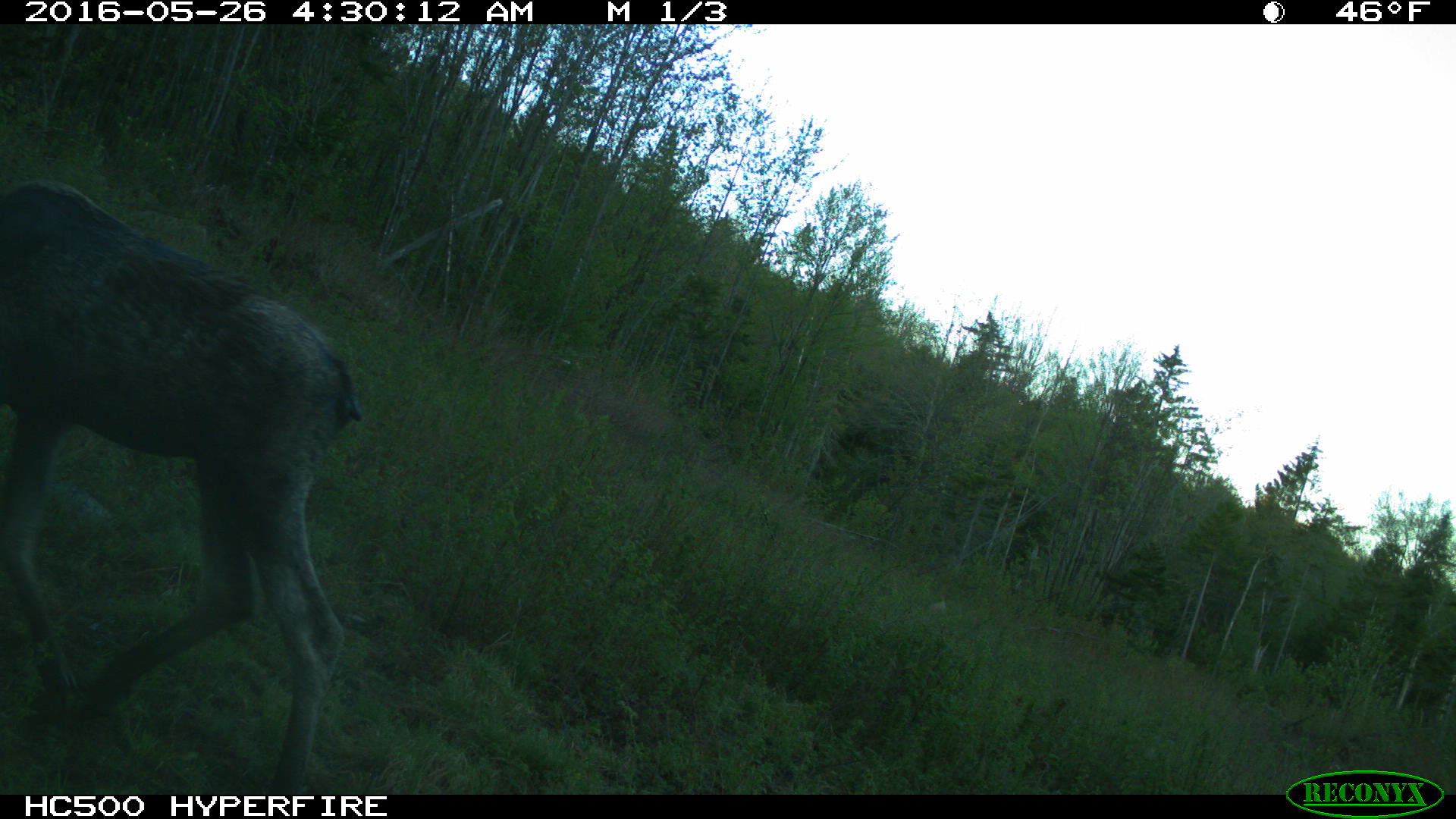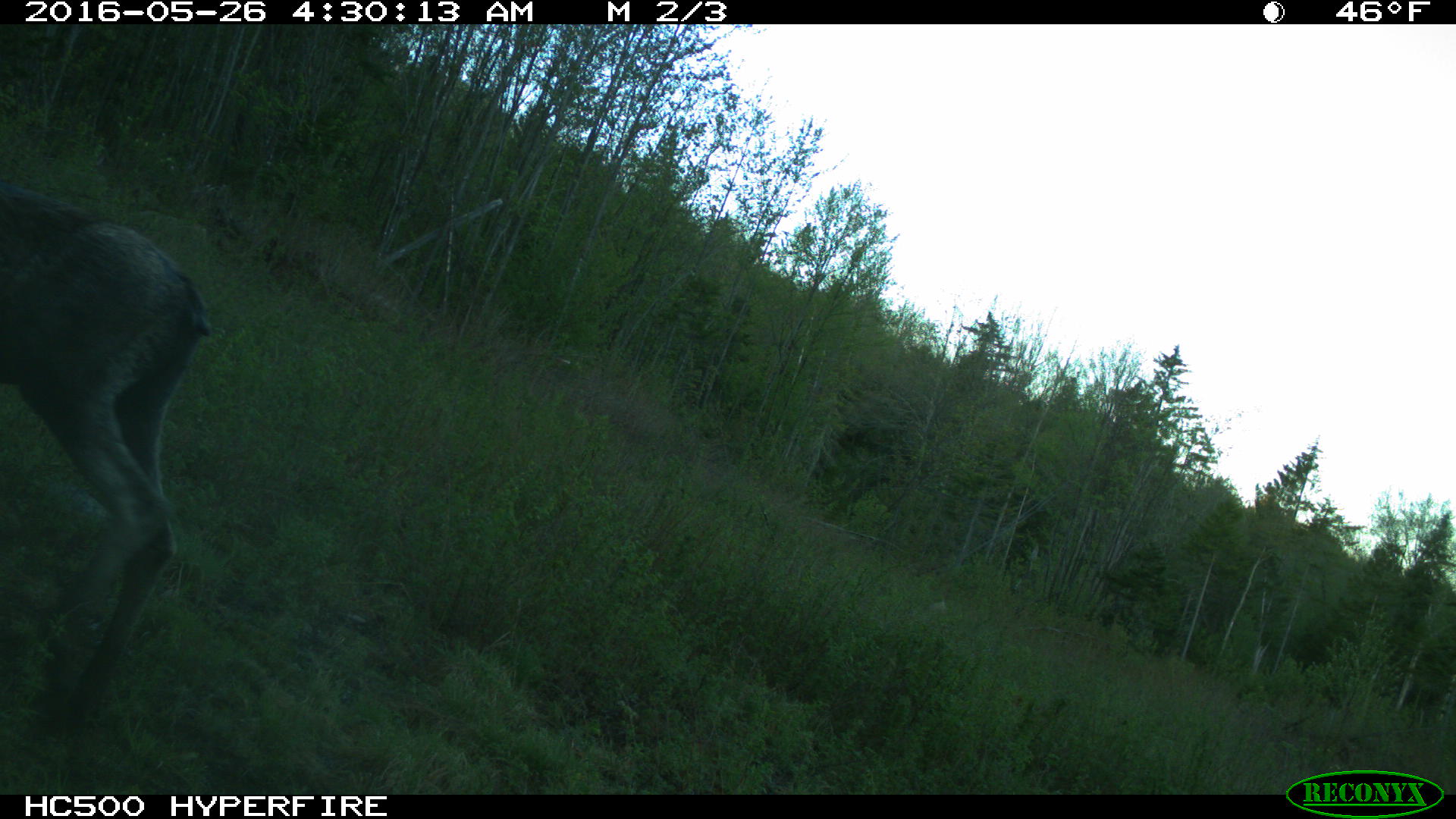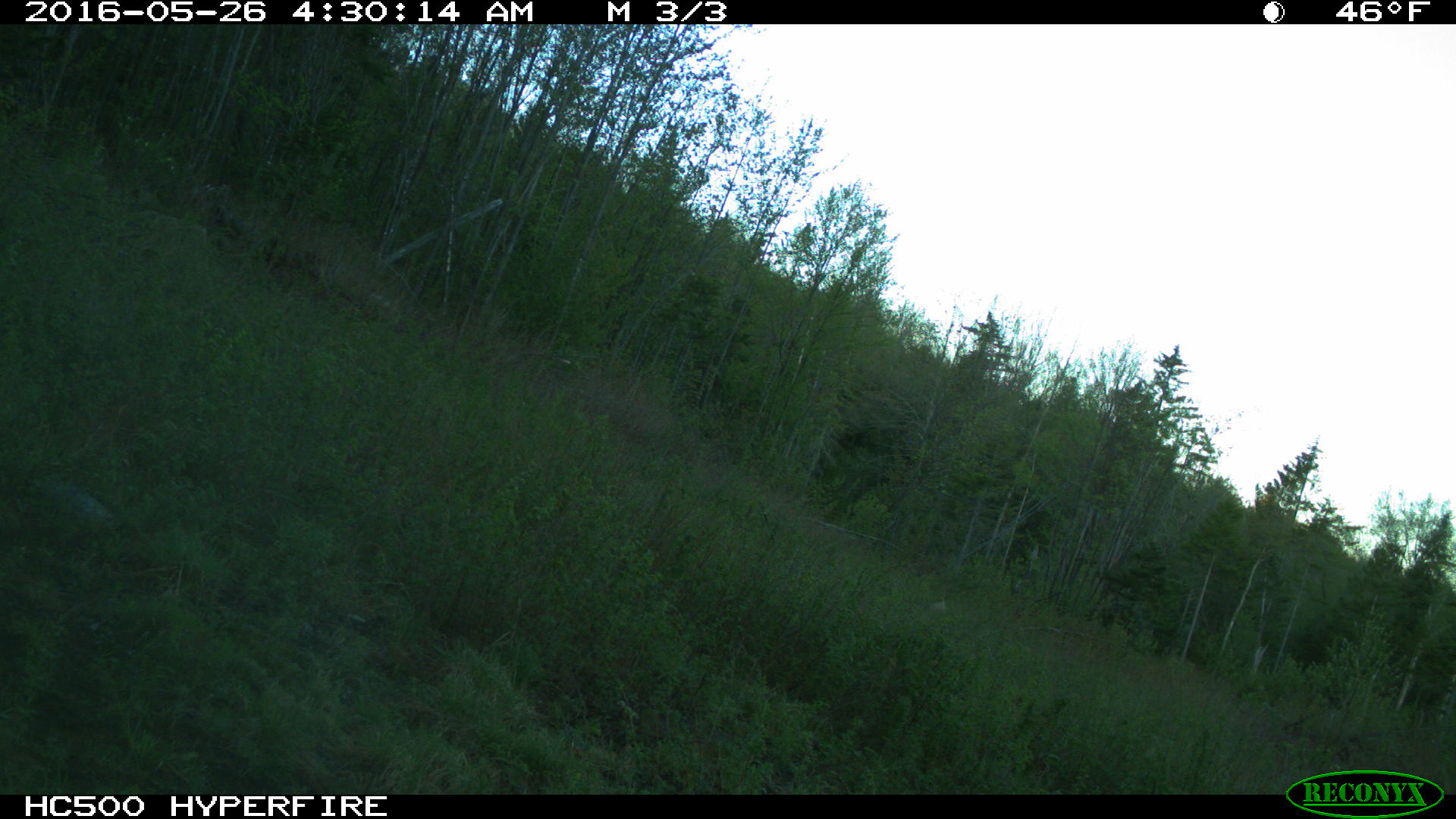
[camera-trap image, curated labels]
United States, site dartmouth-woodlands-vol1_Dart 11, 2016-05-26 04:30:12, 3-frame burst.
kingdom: Animalia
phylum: Chordata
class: Mammalia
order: Artiodactyla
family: Cervidae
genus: Alces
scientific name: Alces alces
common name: moose